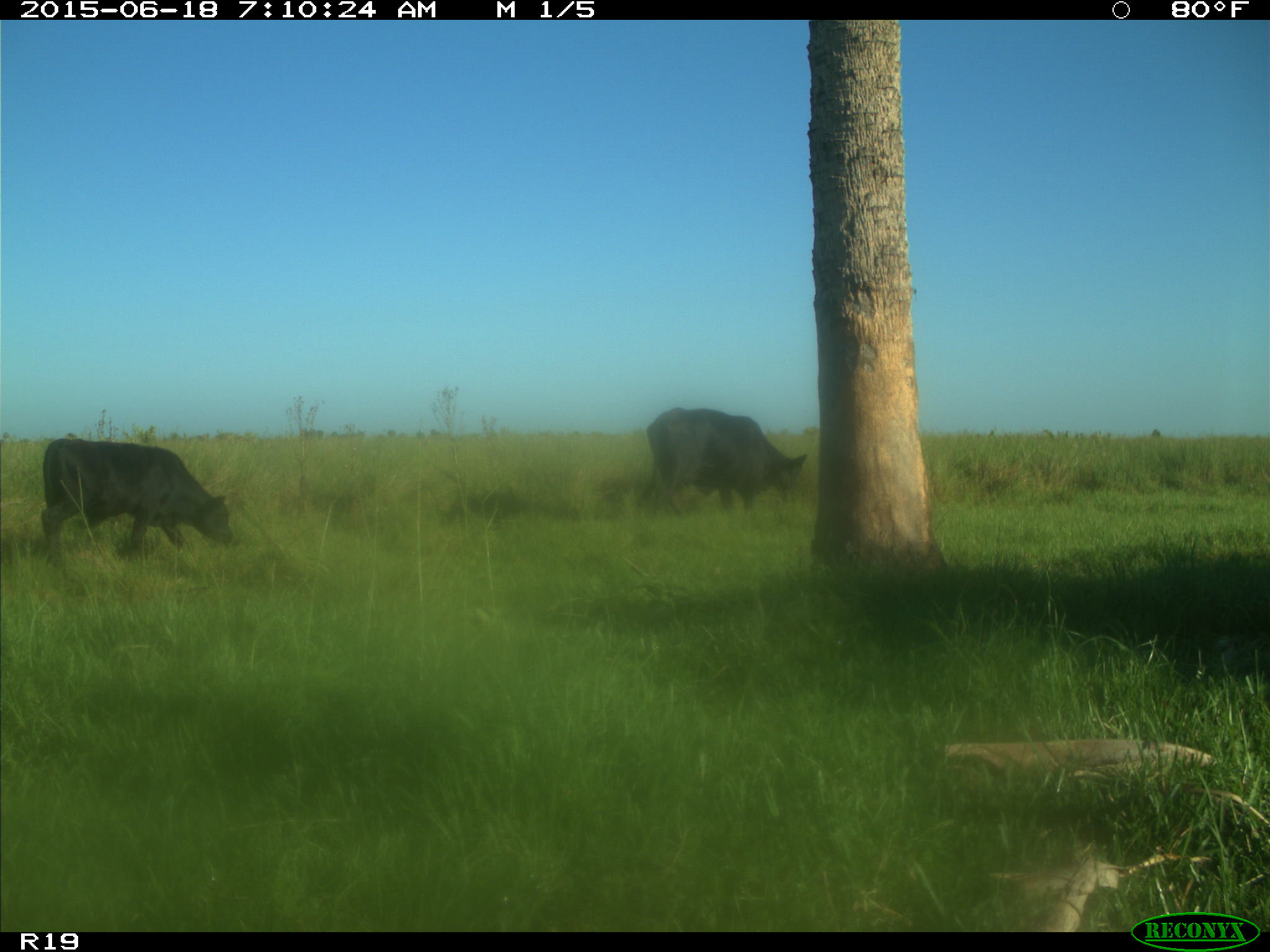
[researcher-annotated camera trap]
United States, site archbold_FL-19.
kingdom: Animalia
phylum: Chordata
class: Mammalia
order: Artiodactyla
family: Bovidae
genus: Bos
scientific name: Bos taurus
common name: domestic cow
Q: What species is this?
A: Bos taurus (domestic cow).